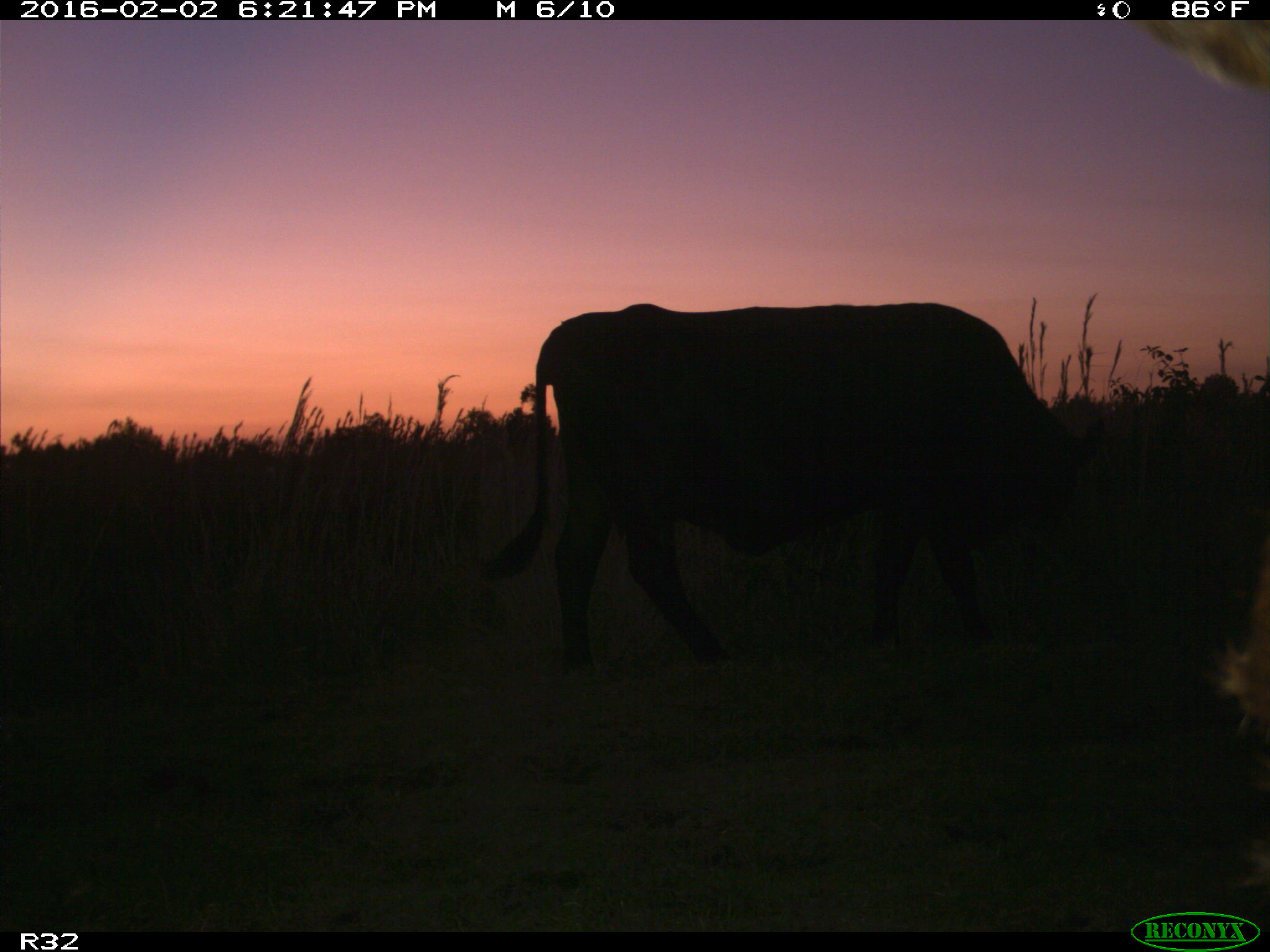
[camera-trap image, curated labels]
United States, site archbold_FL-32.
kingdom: Animalia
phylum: Chordata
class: Mammalia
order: Artiodactyla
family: Bovidae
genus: Bos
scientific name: Bos taurus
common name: domestic cow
Bos taurus (domestic cow).